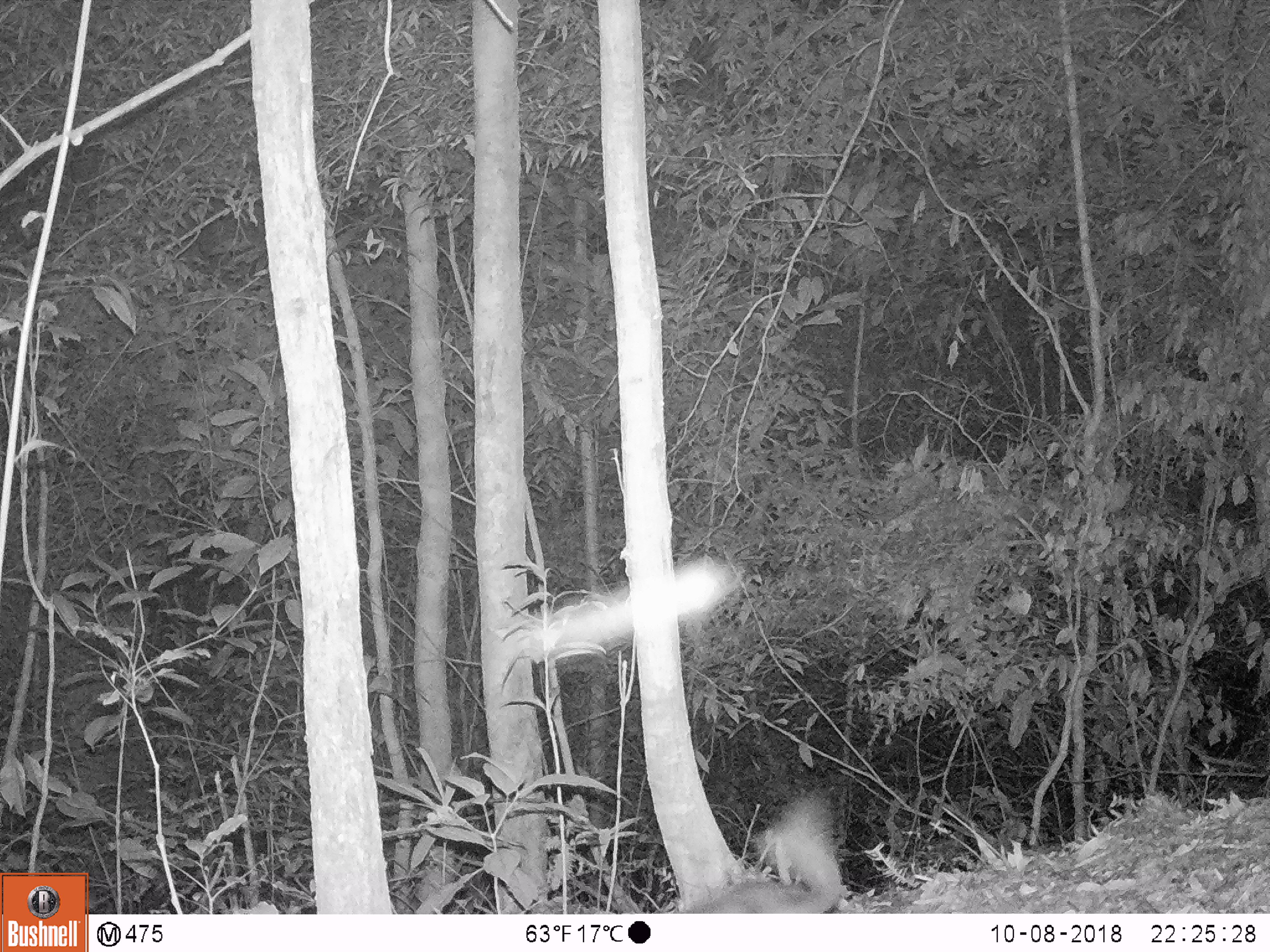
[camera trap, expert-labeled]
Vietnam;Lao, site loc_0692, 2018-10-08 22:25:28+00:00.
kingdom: Animalia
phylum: Chordata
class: Mammalia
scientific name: Mammalia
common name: mammal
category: unidentified small mammal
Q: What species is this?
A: Unidentified small mammal (mammal) (Mammalia).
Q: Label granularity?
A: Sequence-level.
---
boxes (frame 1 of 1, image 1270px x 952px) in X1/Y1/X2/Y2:
unidentified small mammal: 673/788/844/912